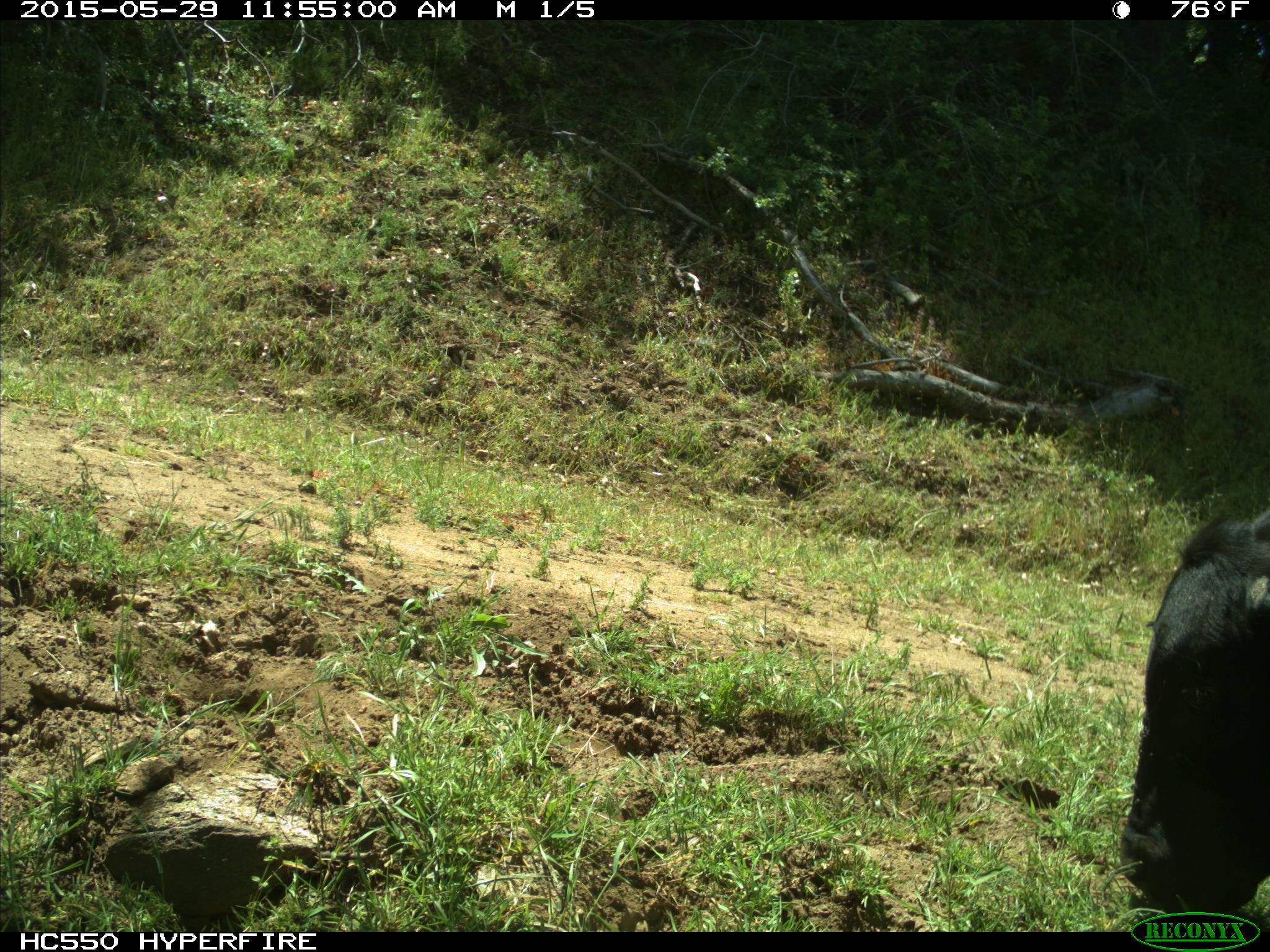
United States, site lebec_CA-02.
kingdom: Animalia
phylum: Chordata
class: Mammalia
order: Artiodactyla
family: Bovidae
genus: Bos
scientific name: Bos taurus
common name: domestic cow